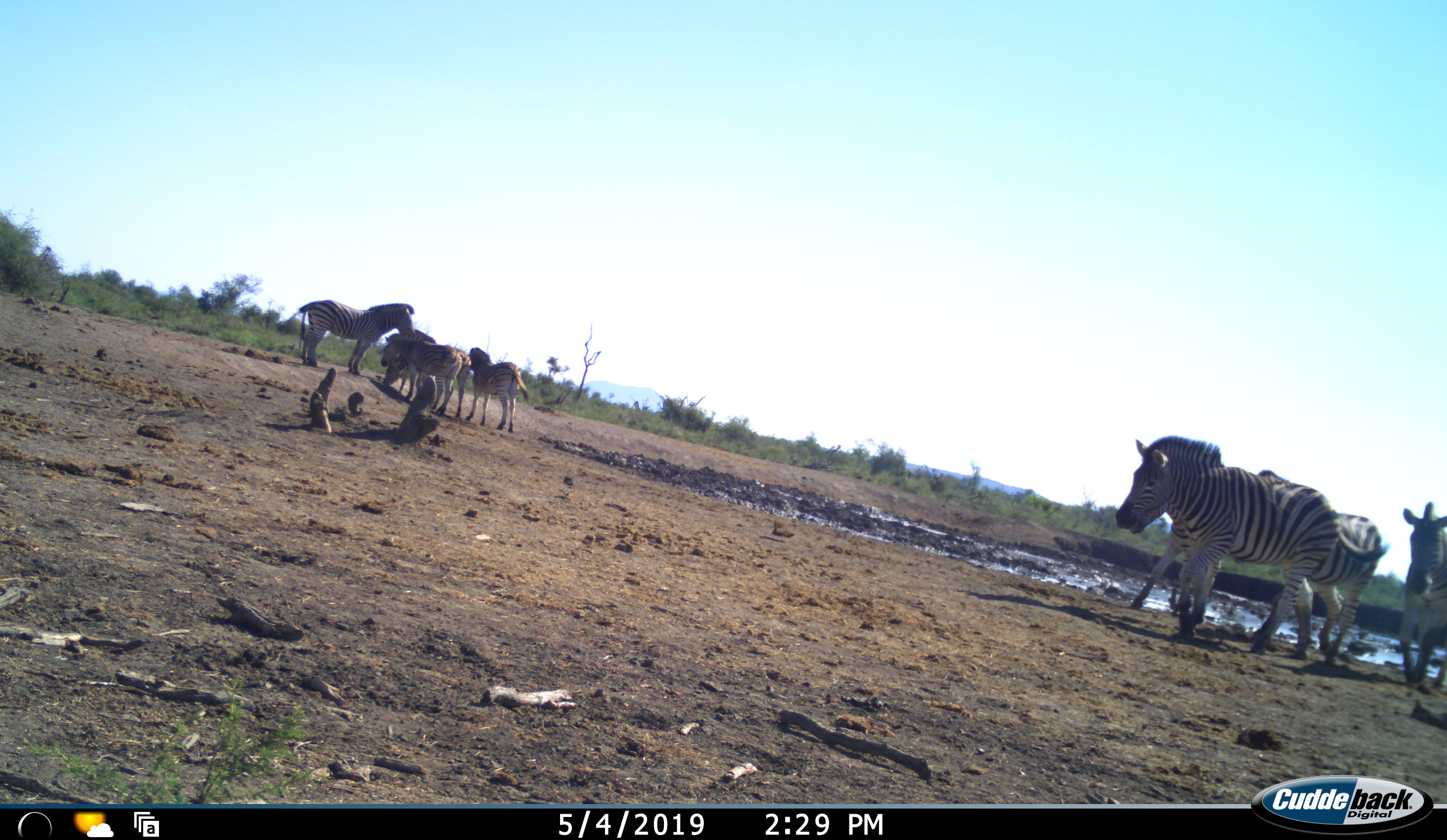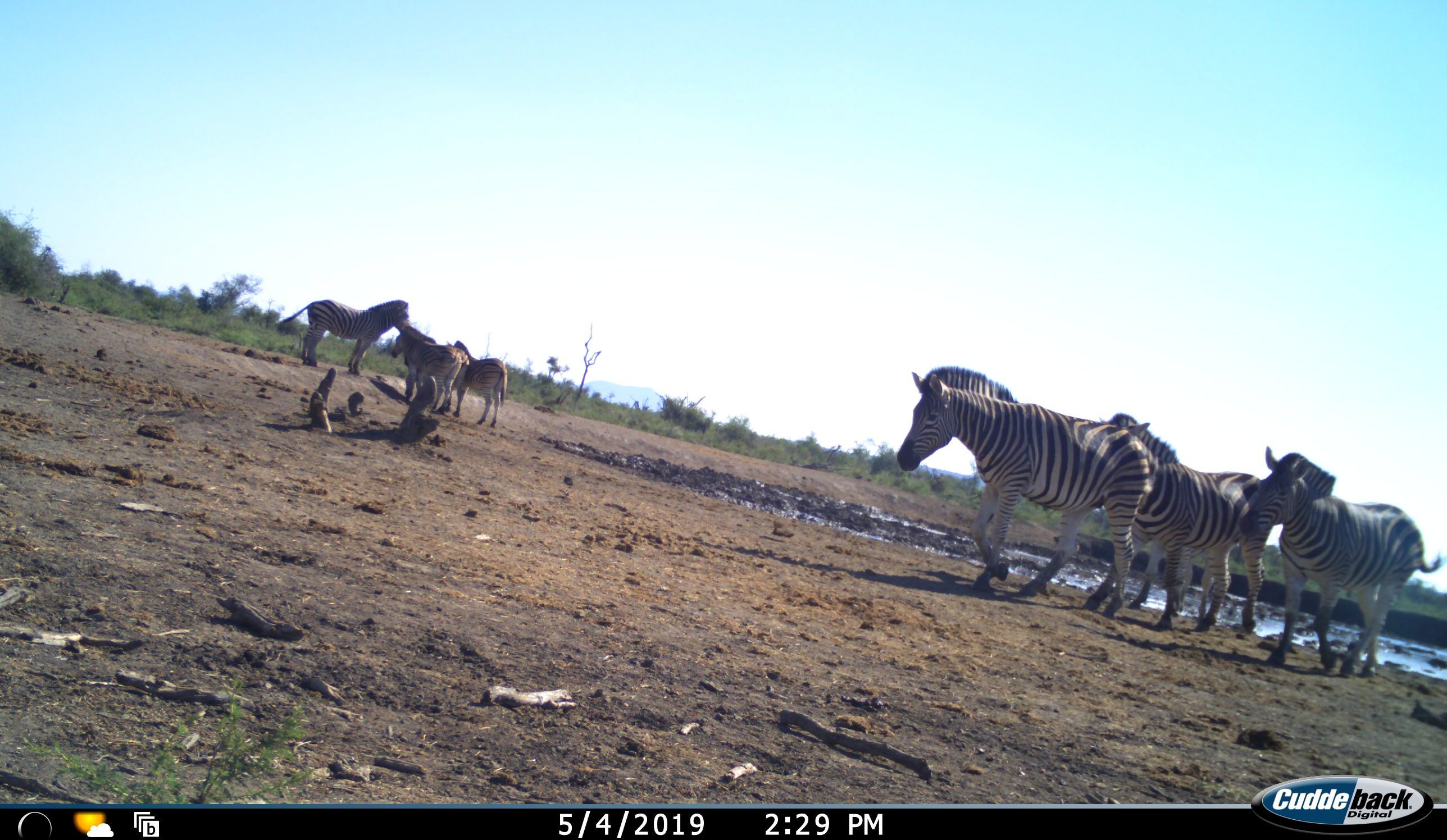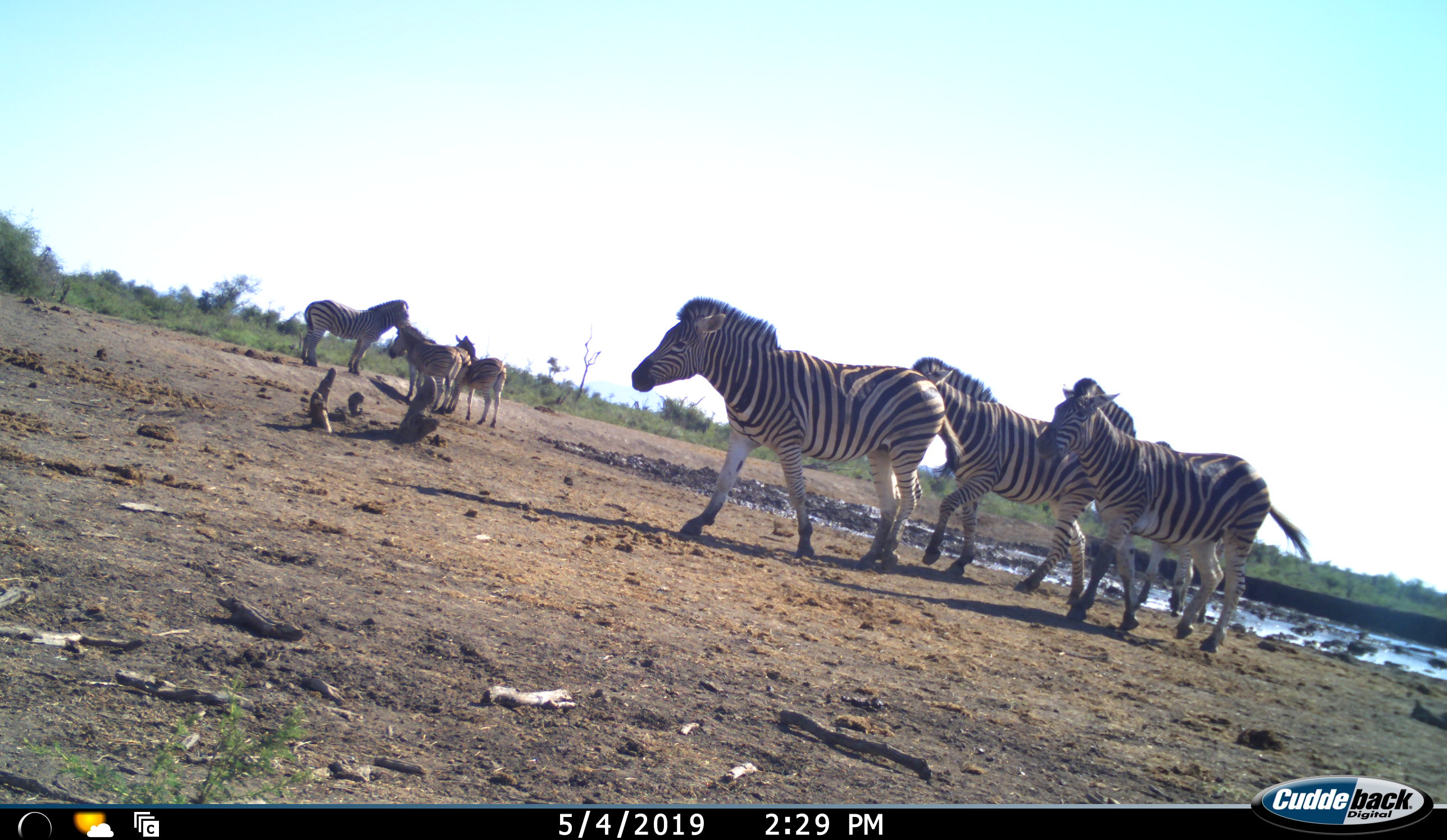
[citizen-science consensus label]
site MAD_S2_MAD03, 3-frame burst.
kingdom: Animalia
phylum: Chordata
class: Mammalia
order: Perissodactyla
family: Equidae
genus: Equus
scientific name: Equus quagga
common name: plains zebra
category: zebraplains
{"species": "zebraplains (plains zebra) (Equus quagga)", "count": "7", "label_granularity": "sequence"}